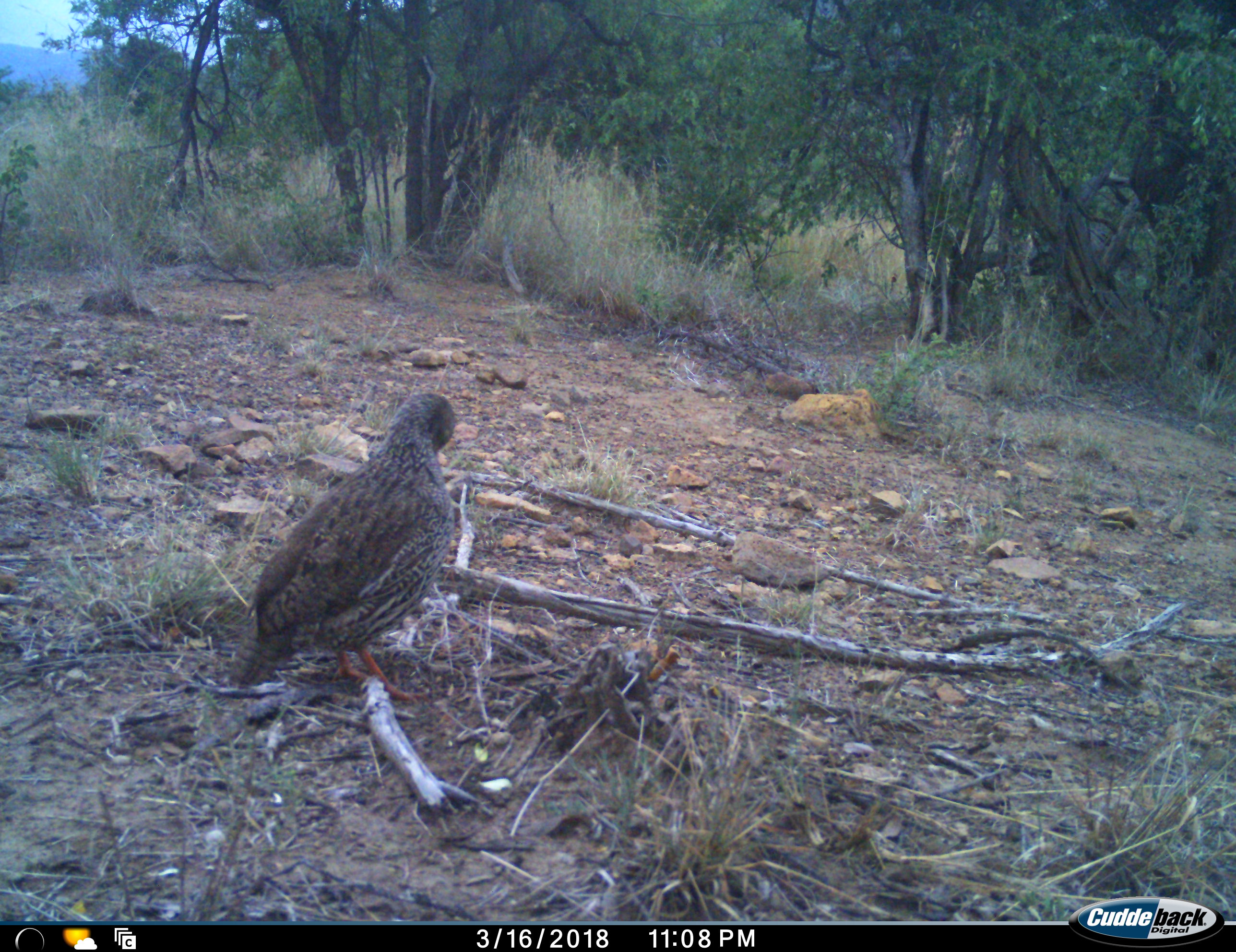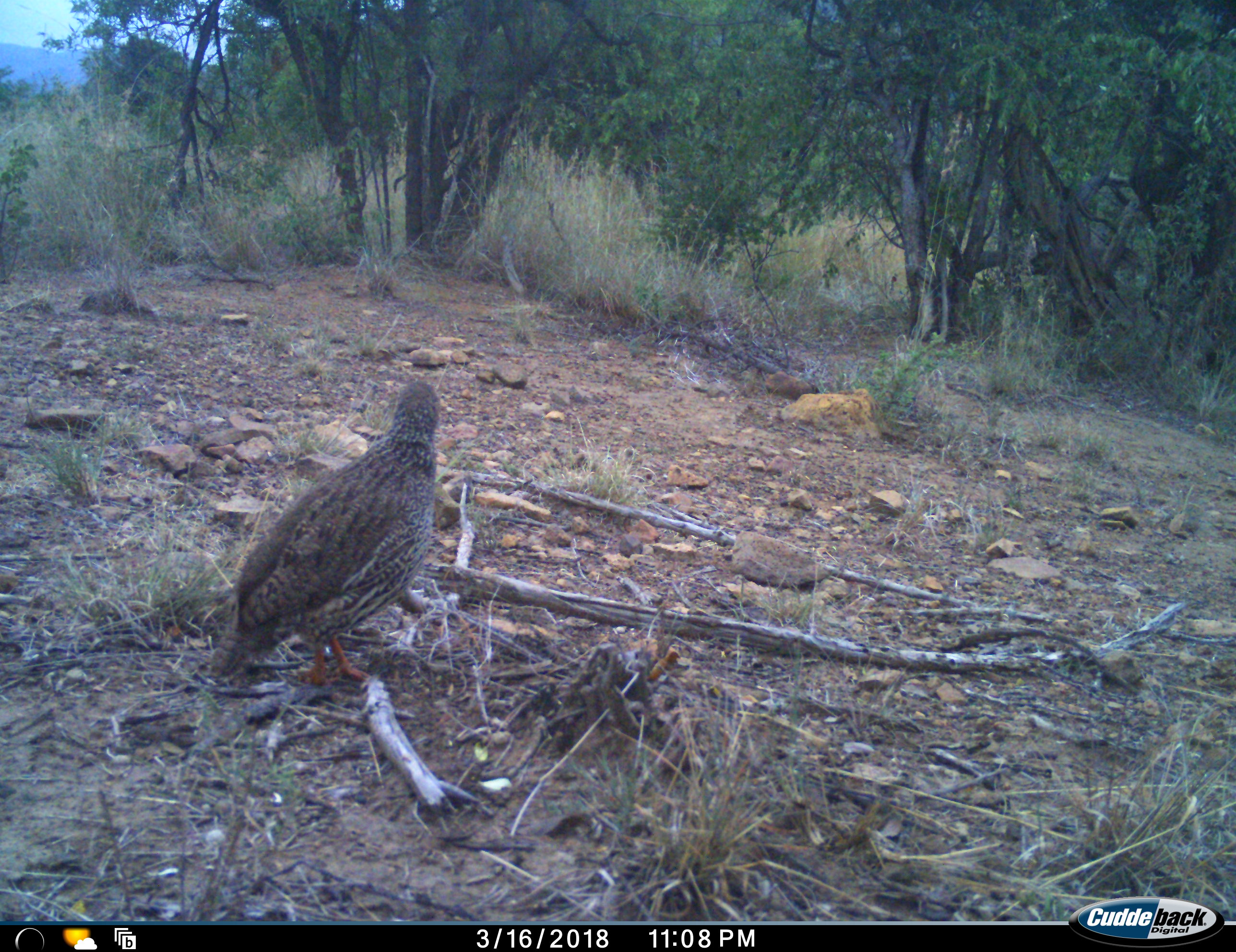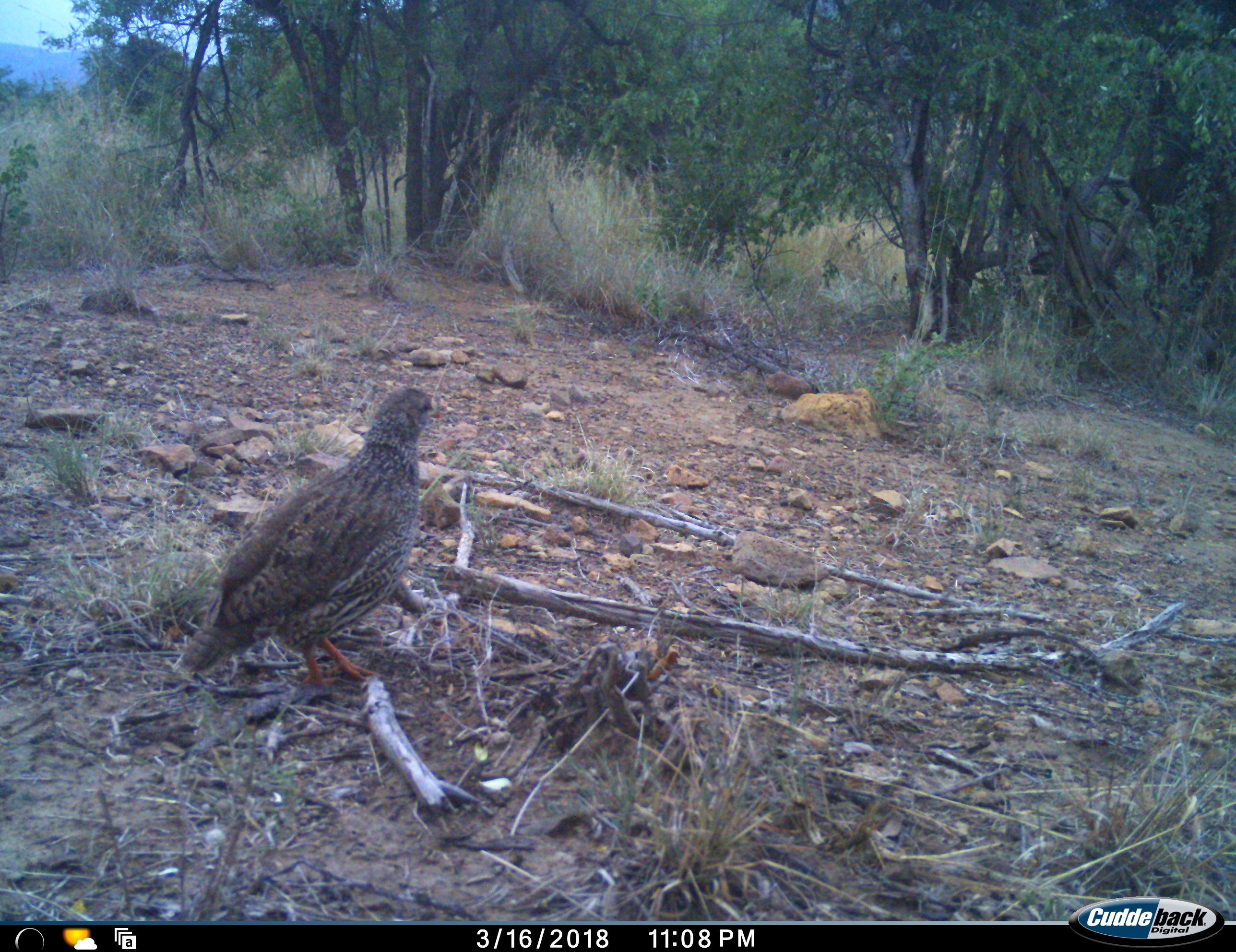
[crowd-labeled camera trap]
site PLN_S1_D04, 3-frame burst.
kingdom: Animalia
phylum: Chordata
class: Aves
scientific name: Aves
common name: bird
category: birdother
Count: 1.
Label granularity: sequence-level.